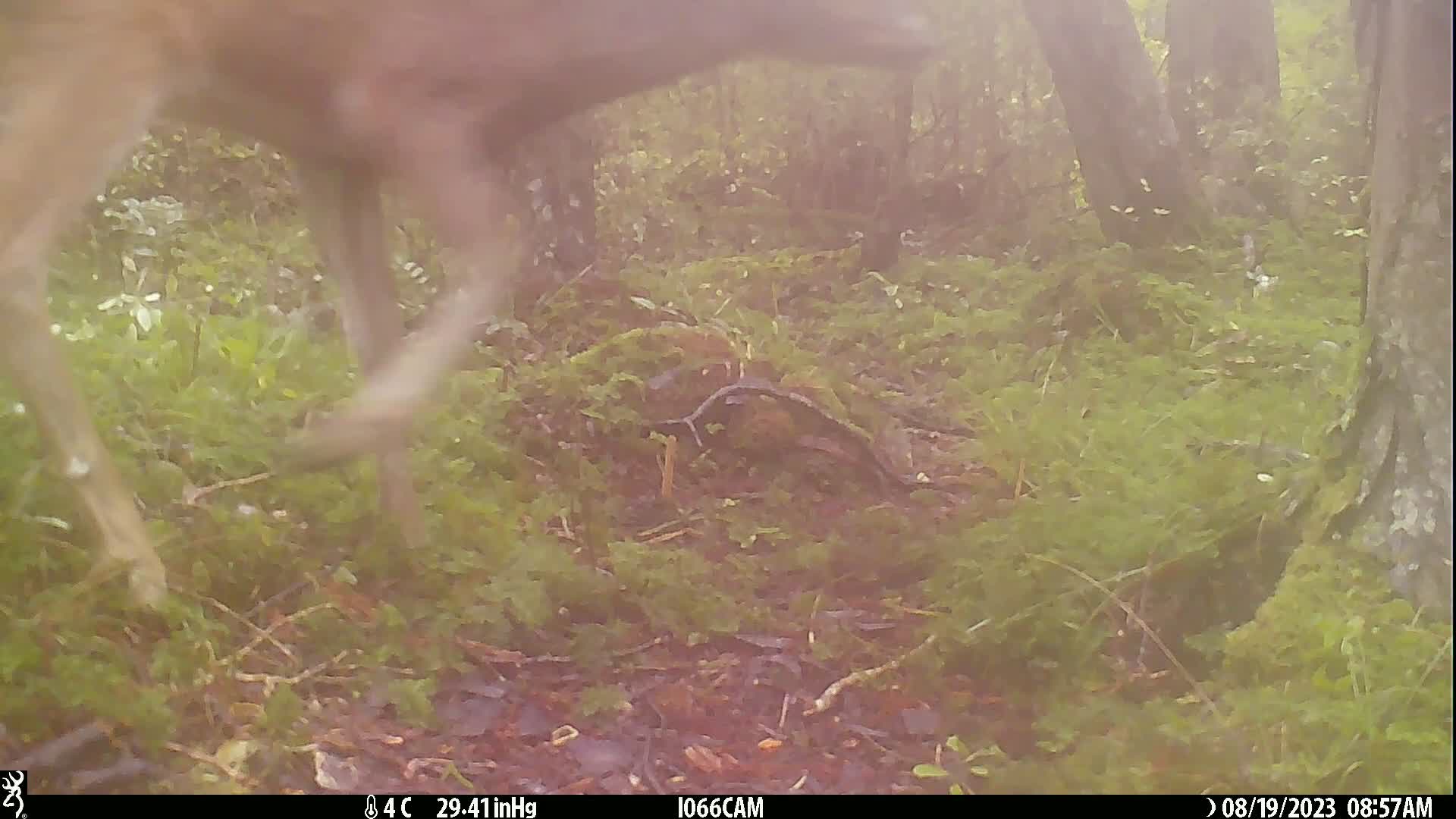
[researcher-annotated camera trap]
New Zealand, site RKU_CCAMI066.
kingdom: Animalia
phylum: Chordata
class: Mammalia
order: Artiodactyla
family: Cervidae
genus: Odocoileus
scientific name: Odocoileus virginianus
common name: white-tailed deer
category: white tailed deer